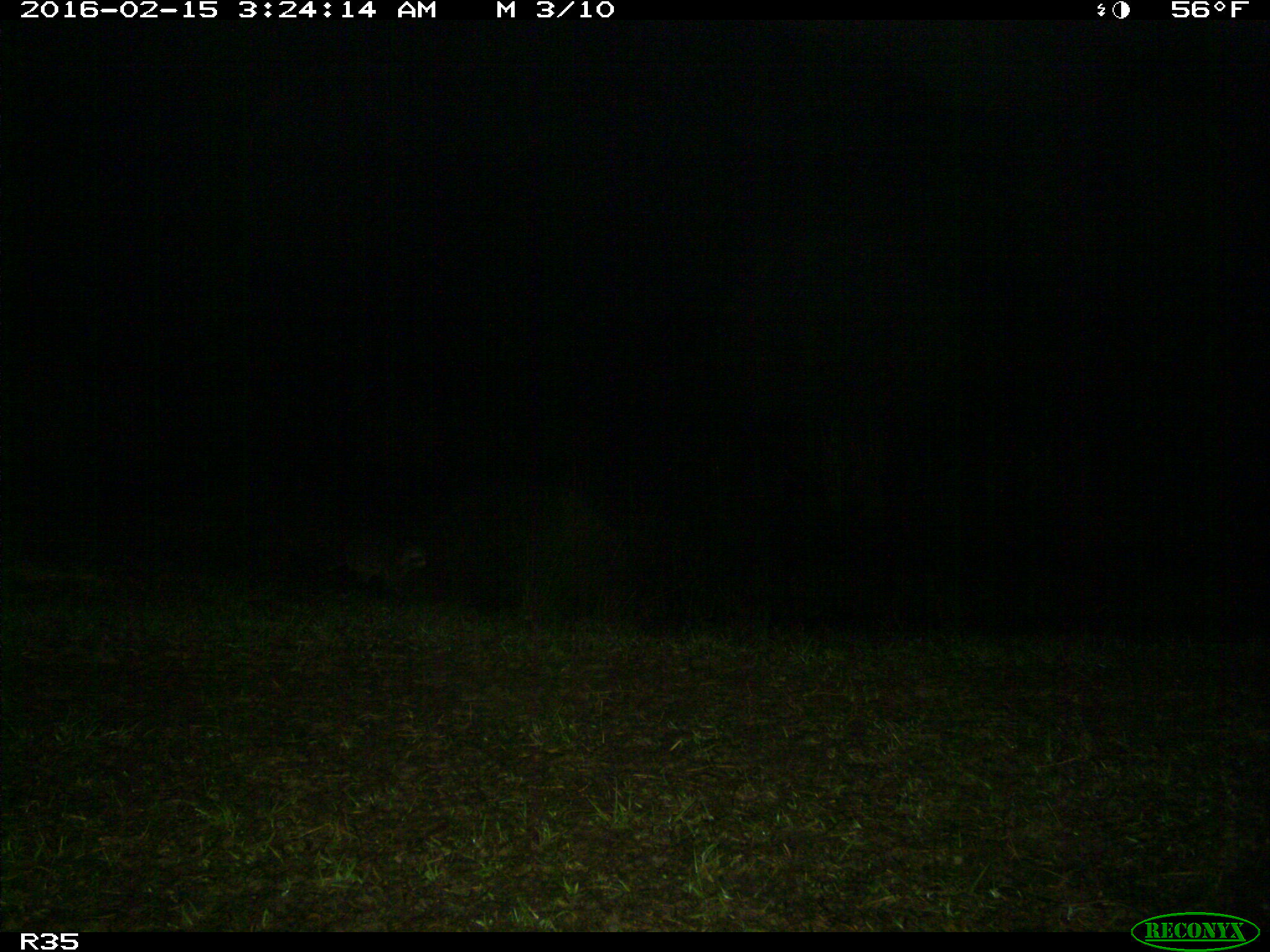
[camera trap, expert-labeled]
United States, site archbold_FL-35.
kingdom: Animalia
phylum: Chordata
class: Mammalia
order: Carnivora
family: Procyonidae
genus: Procyon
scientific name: Procyon lotor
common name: common raccoon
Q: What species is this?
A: Procyon lotor (common raccoon).